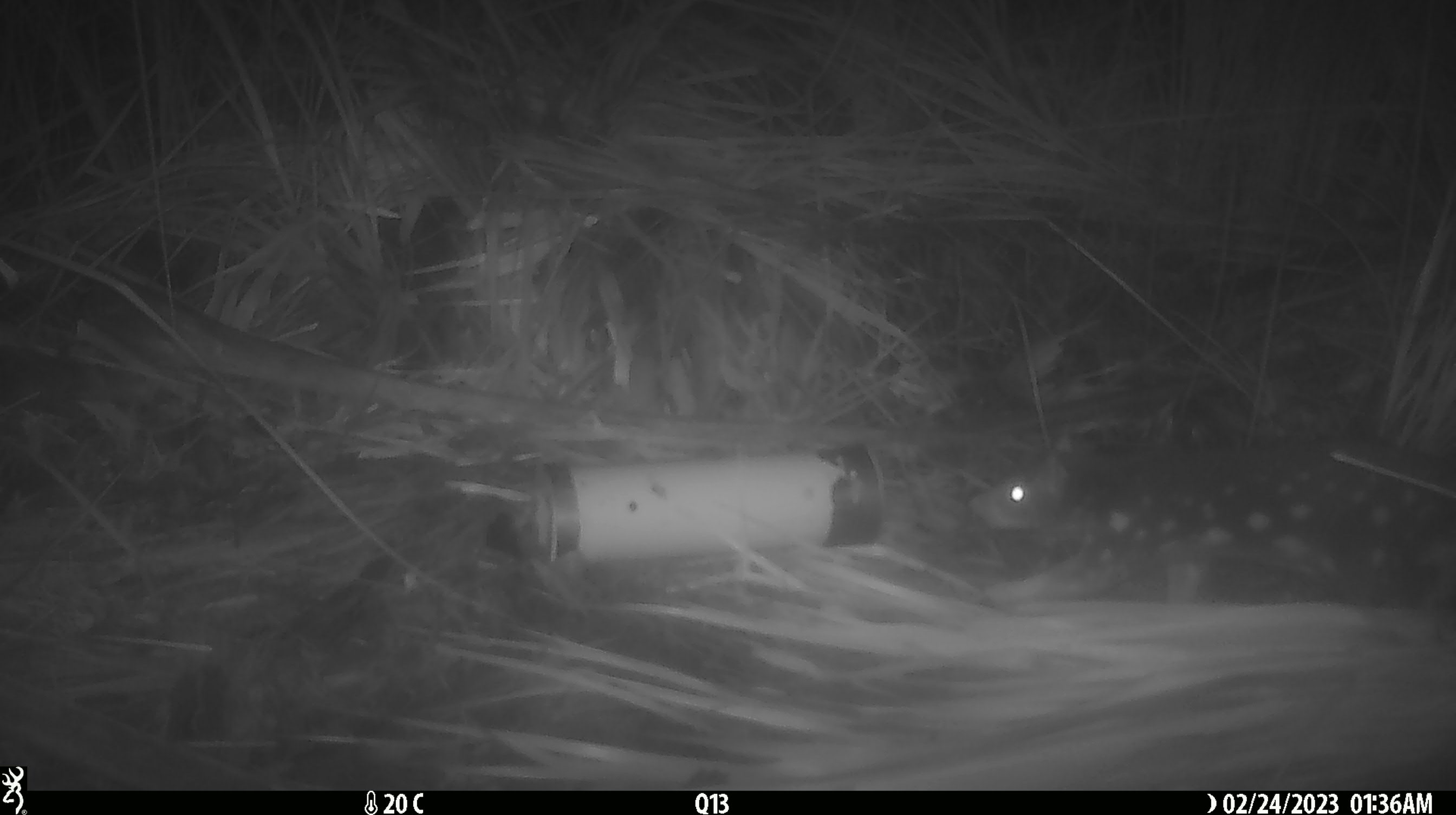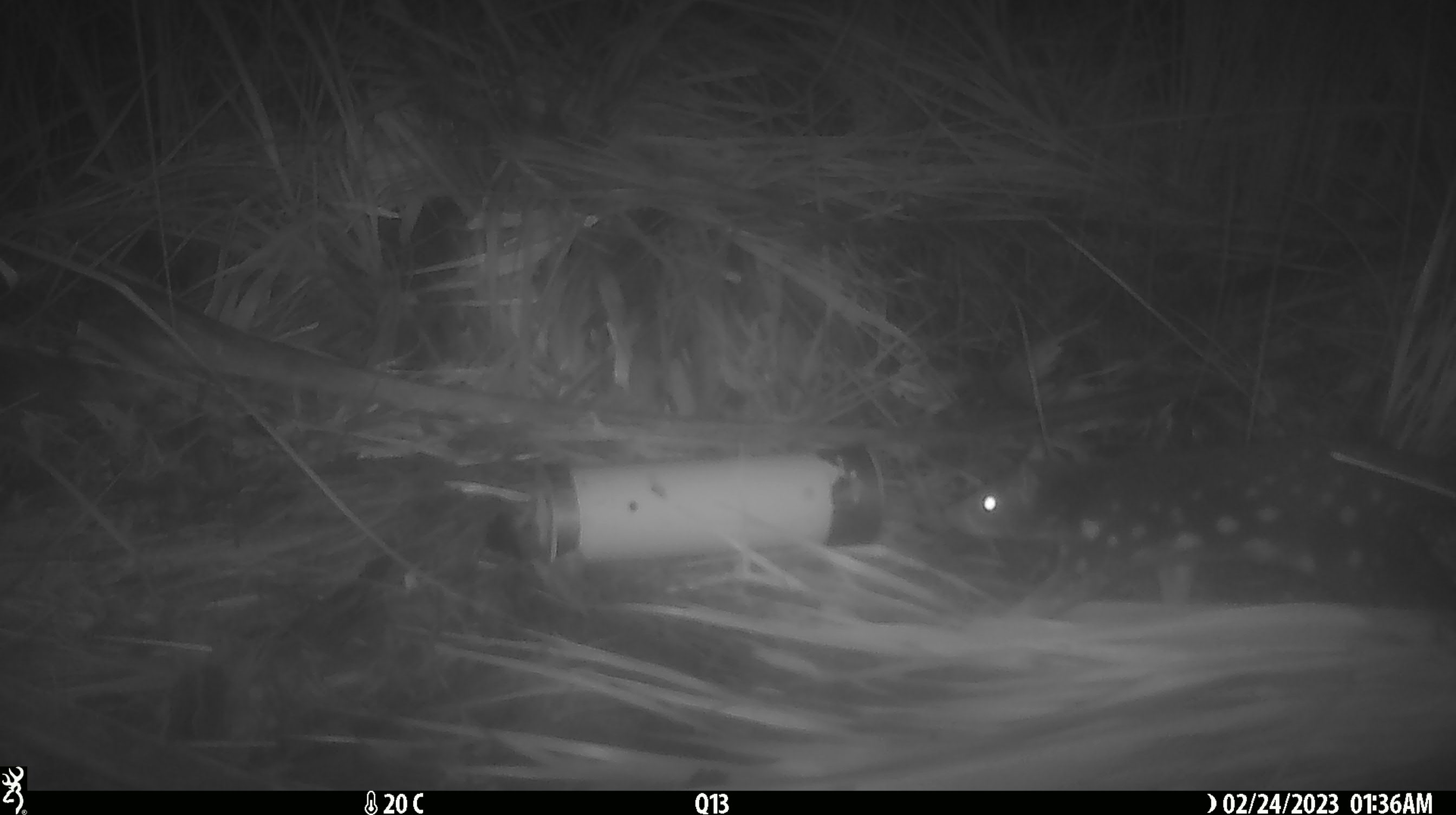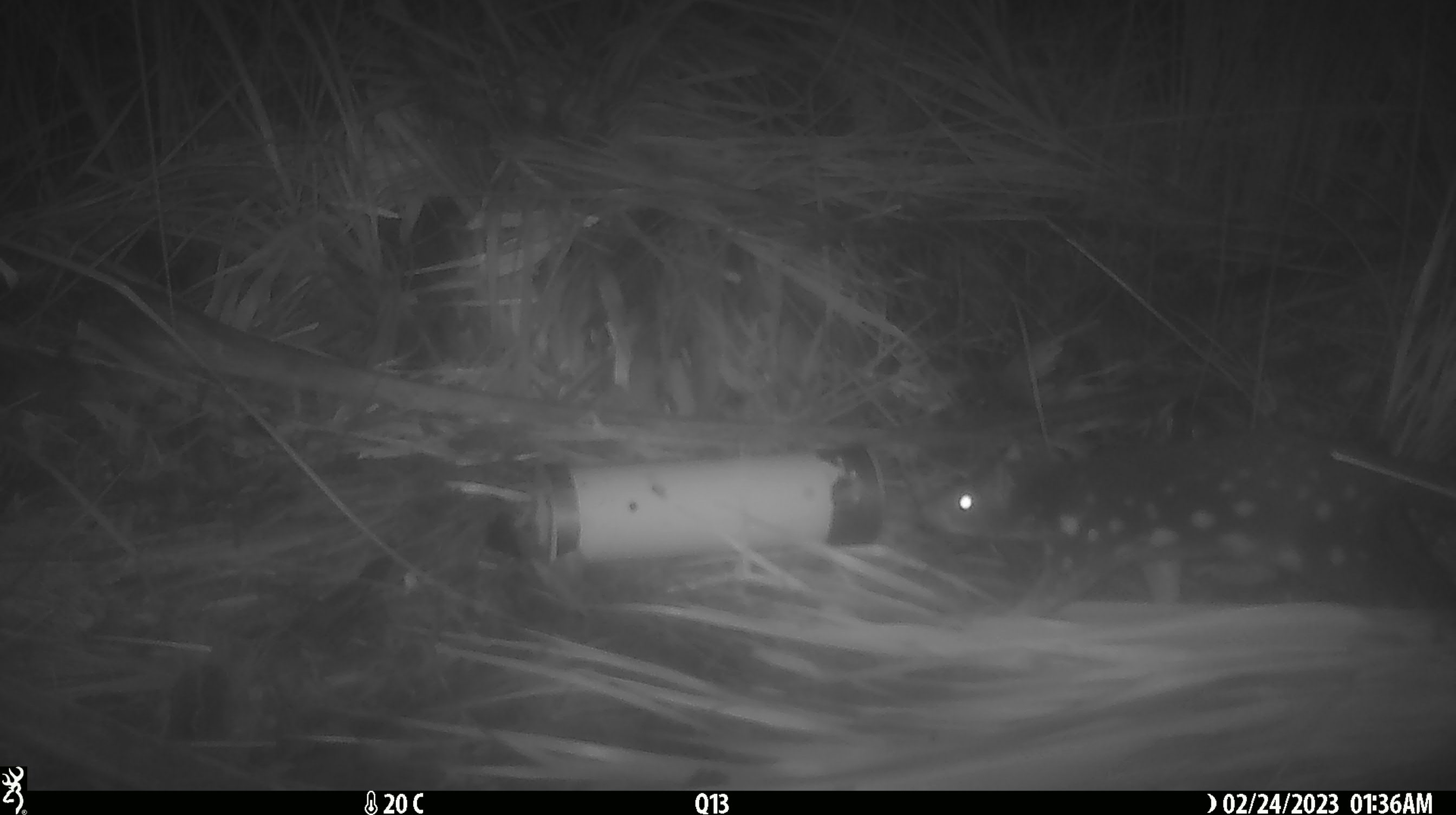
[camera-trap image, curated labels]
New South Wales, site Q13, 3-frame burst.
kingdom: Animalia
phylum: Chordata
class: Mammalia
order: Dasyuromorphia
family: Dasyuridae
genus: Dasyurus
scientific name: Dasyurus maculatus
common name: spotted-tailed quoll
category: quoll